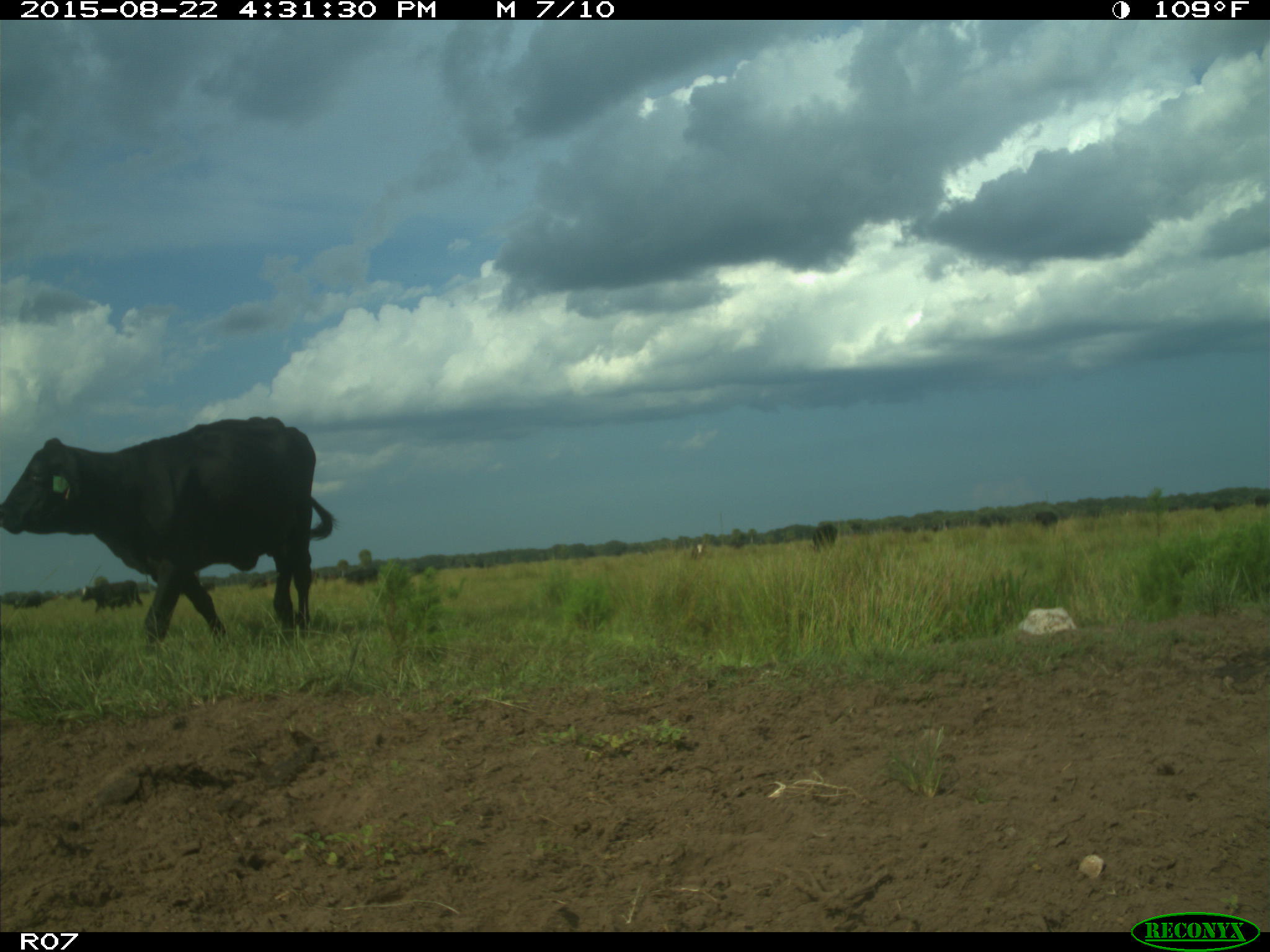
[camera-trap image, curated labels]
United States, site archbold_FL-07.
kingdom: Animalia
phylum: Chordata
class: Mammalia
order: Artiodactyla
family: Bovidae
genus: Bos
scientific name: Bos taurus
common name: domestic cow